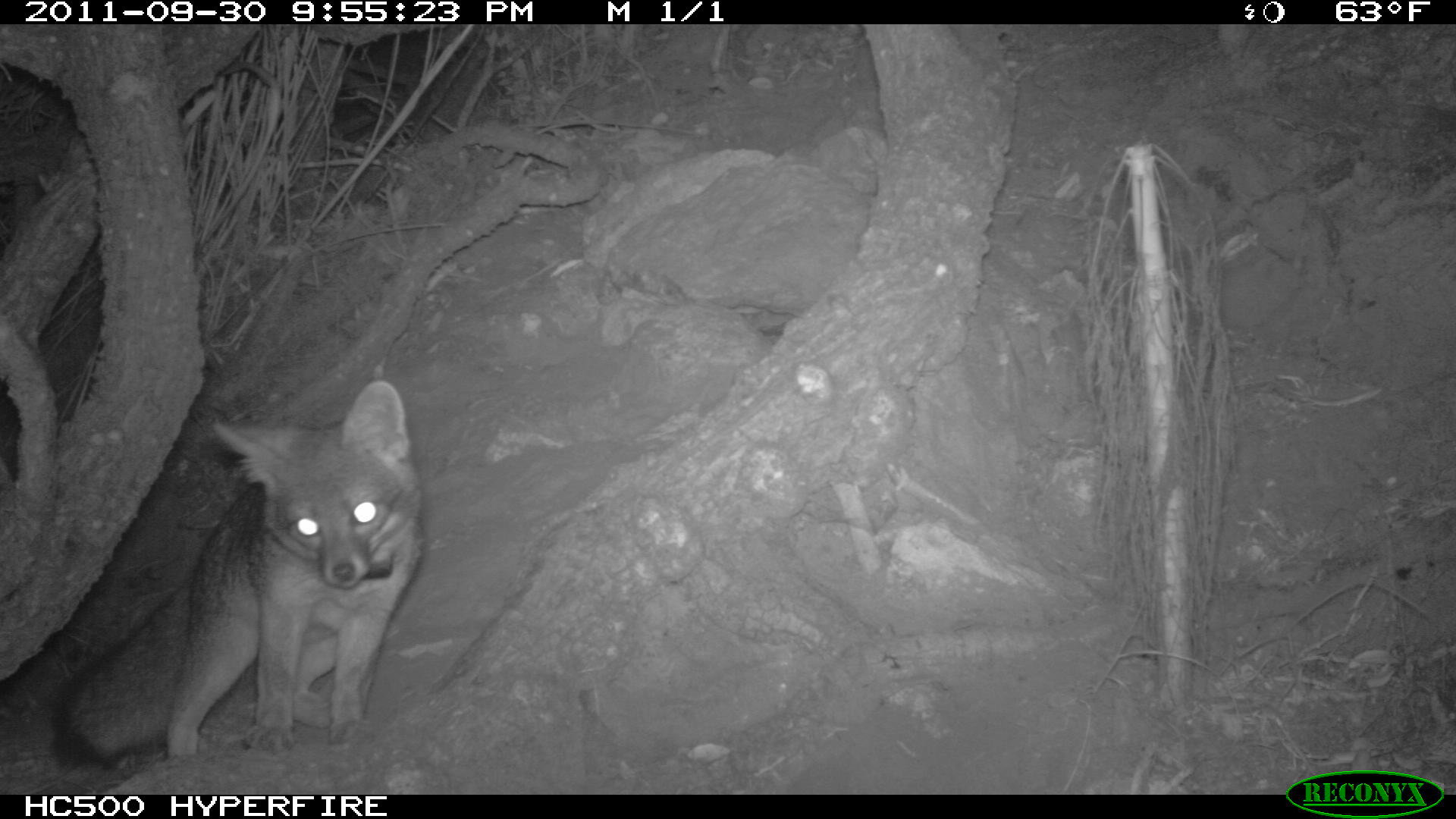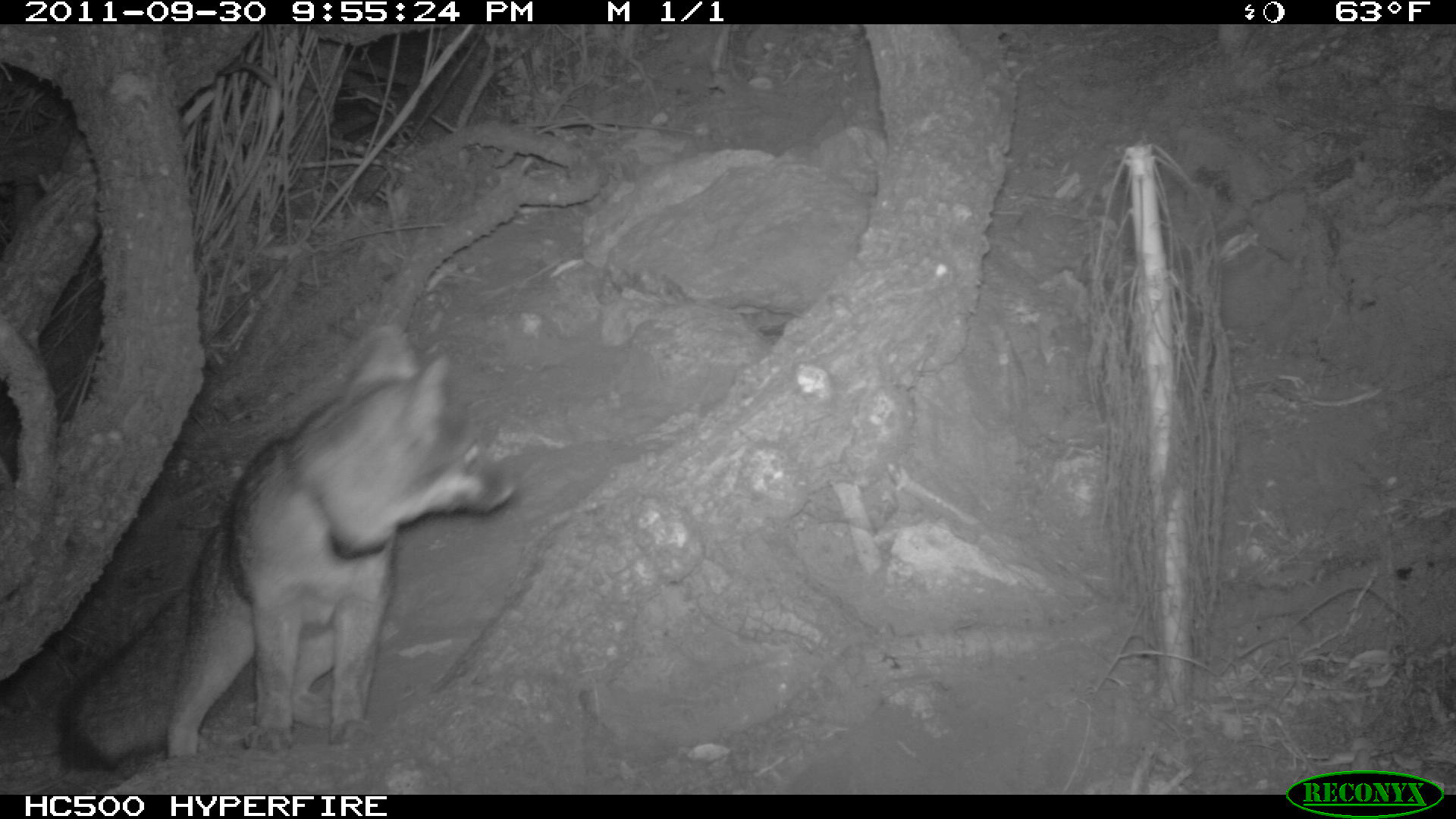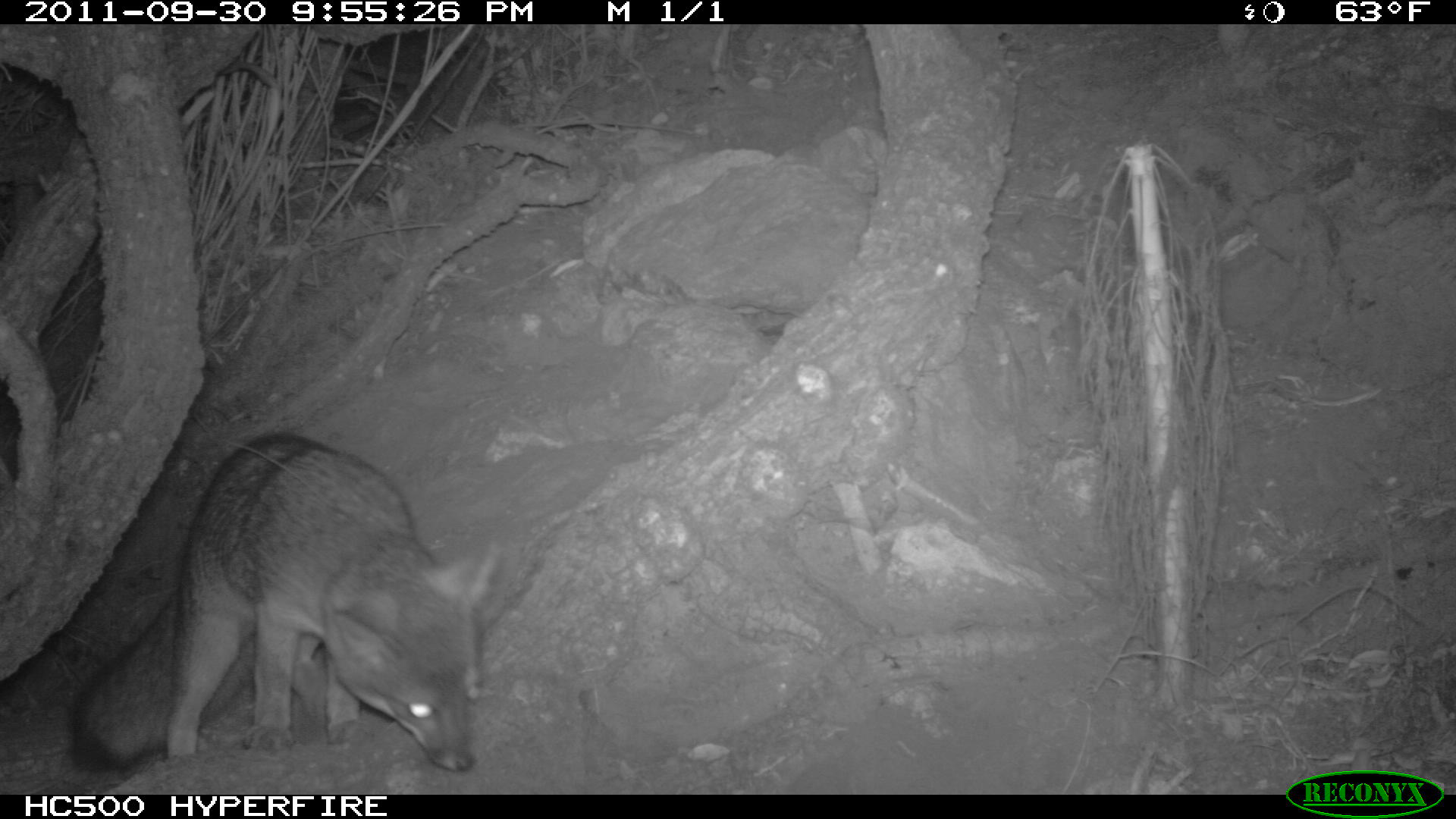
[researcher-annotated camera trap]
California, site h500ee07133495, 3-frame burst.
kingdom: Animalia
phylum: Chordata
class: Mammalia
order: Carnivora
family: Canidae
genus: Urocyon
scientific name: Urocyon littoralis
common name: island fox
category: fox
Fox (island fox) (Urocyon littoralis).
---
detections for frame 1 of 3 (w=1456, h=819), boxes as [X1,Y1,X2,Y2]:
fox: [49,378,425,770]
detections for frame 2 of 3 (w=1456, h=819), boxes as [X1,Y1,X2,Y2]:
fox: [58,326,513,771]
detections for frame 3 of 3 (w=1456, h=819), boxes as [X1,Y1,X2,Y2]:
fox: [68,433,500,773]